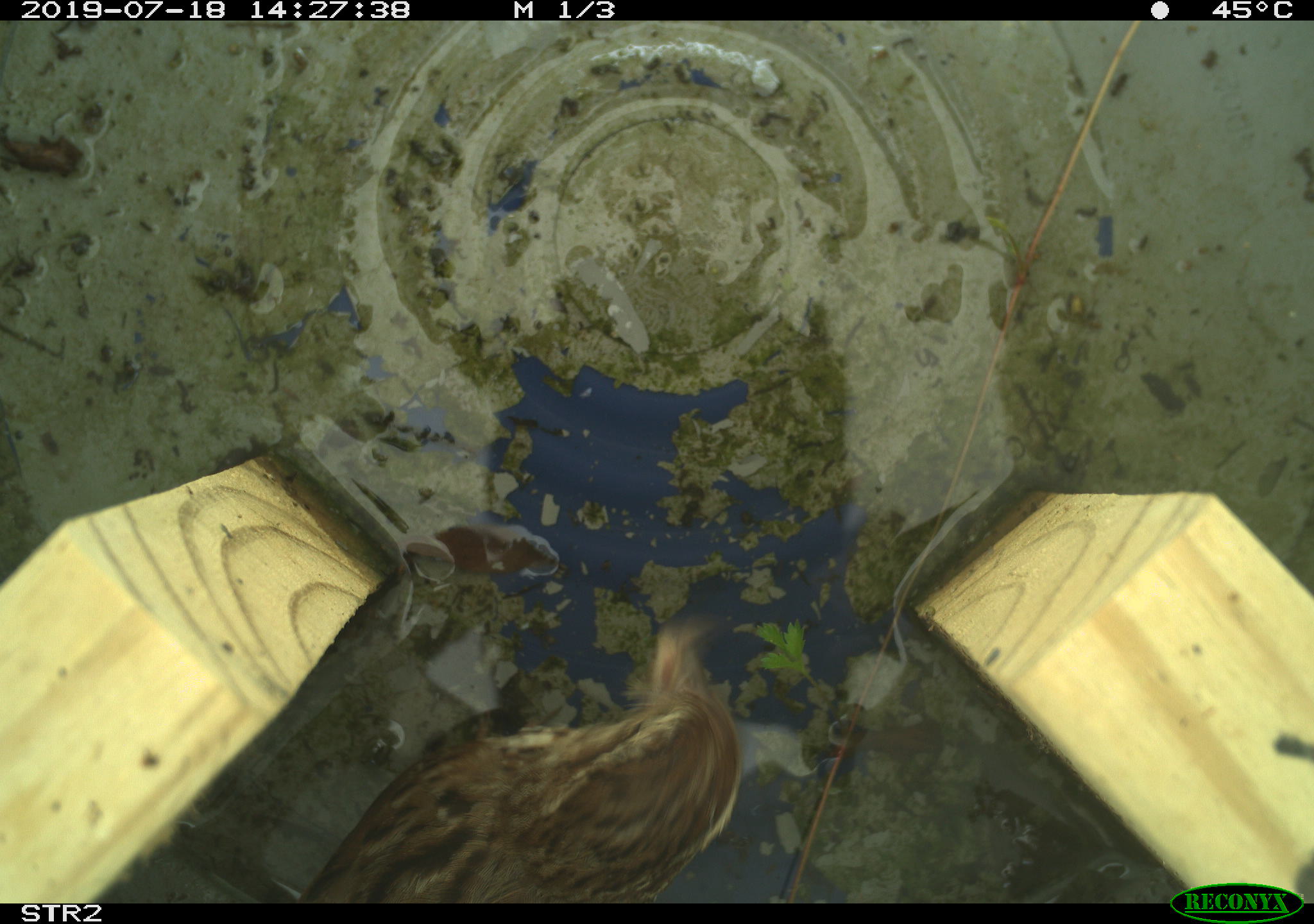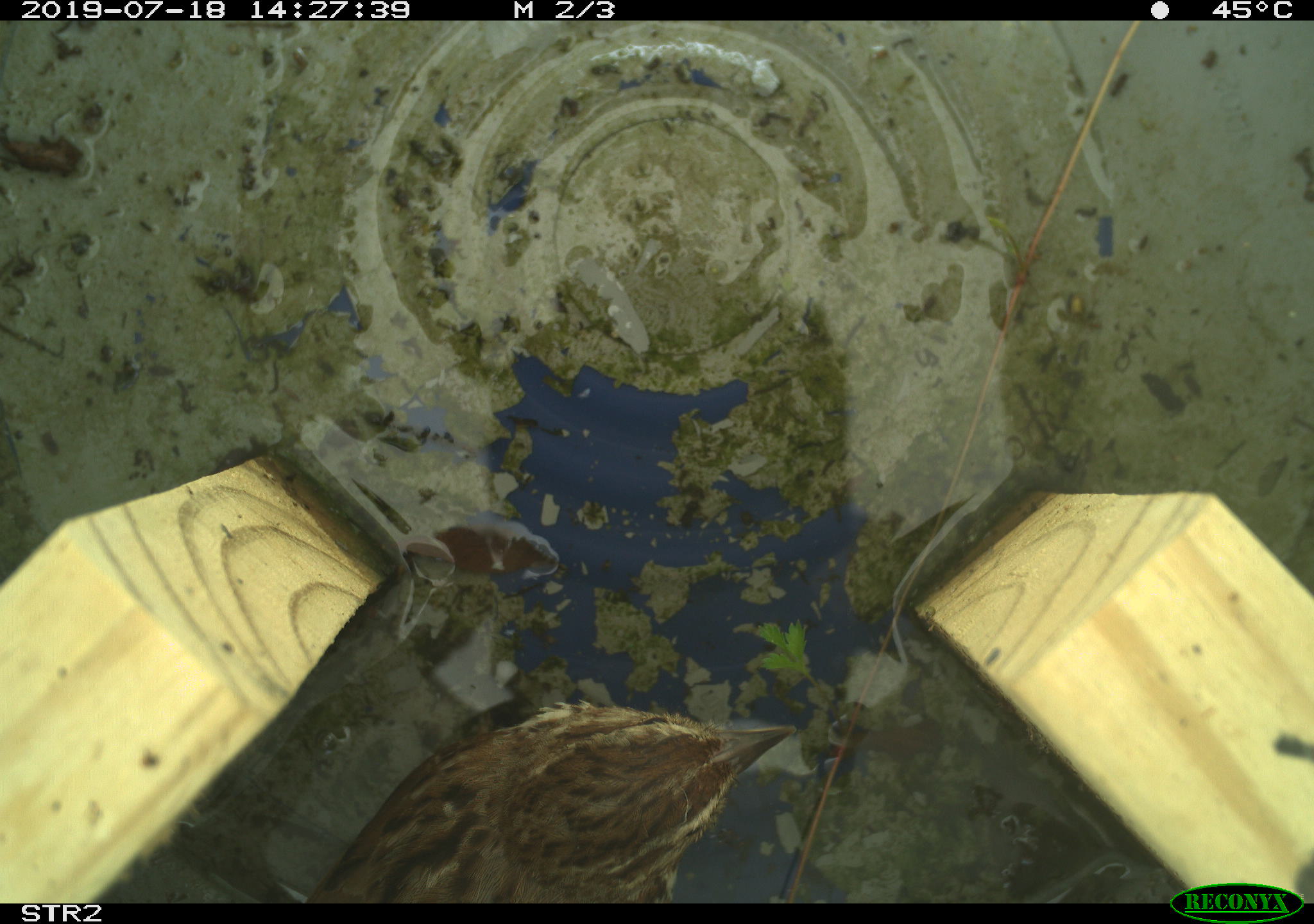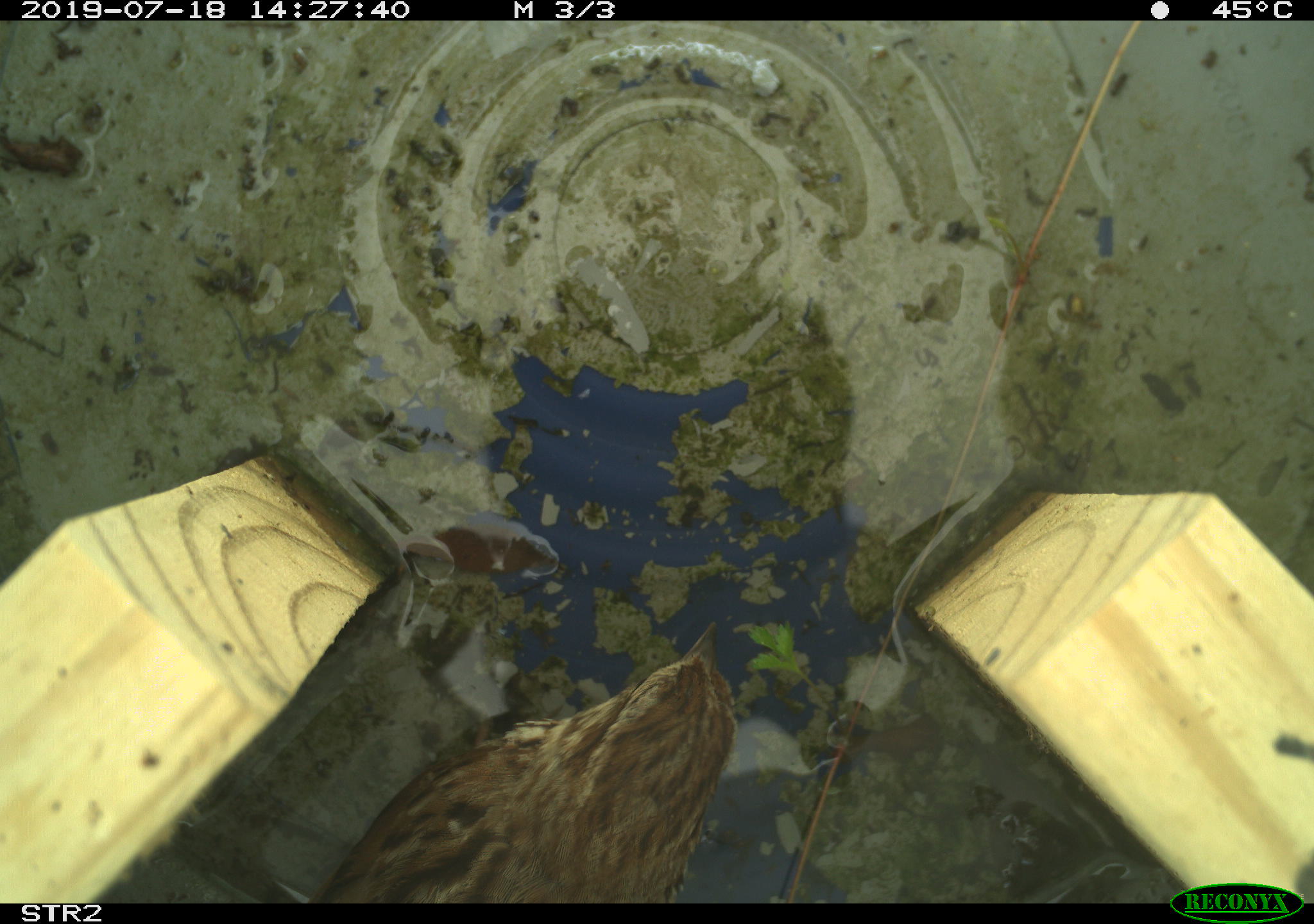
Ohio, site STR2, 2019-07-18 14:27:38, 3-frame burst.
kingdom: Animalia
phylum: Chordata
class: Aves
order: Passeriformes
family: Passerellidae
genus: Melospiza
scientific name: Melospiza melodia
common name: song sparrow